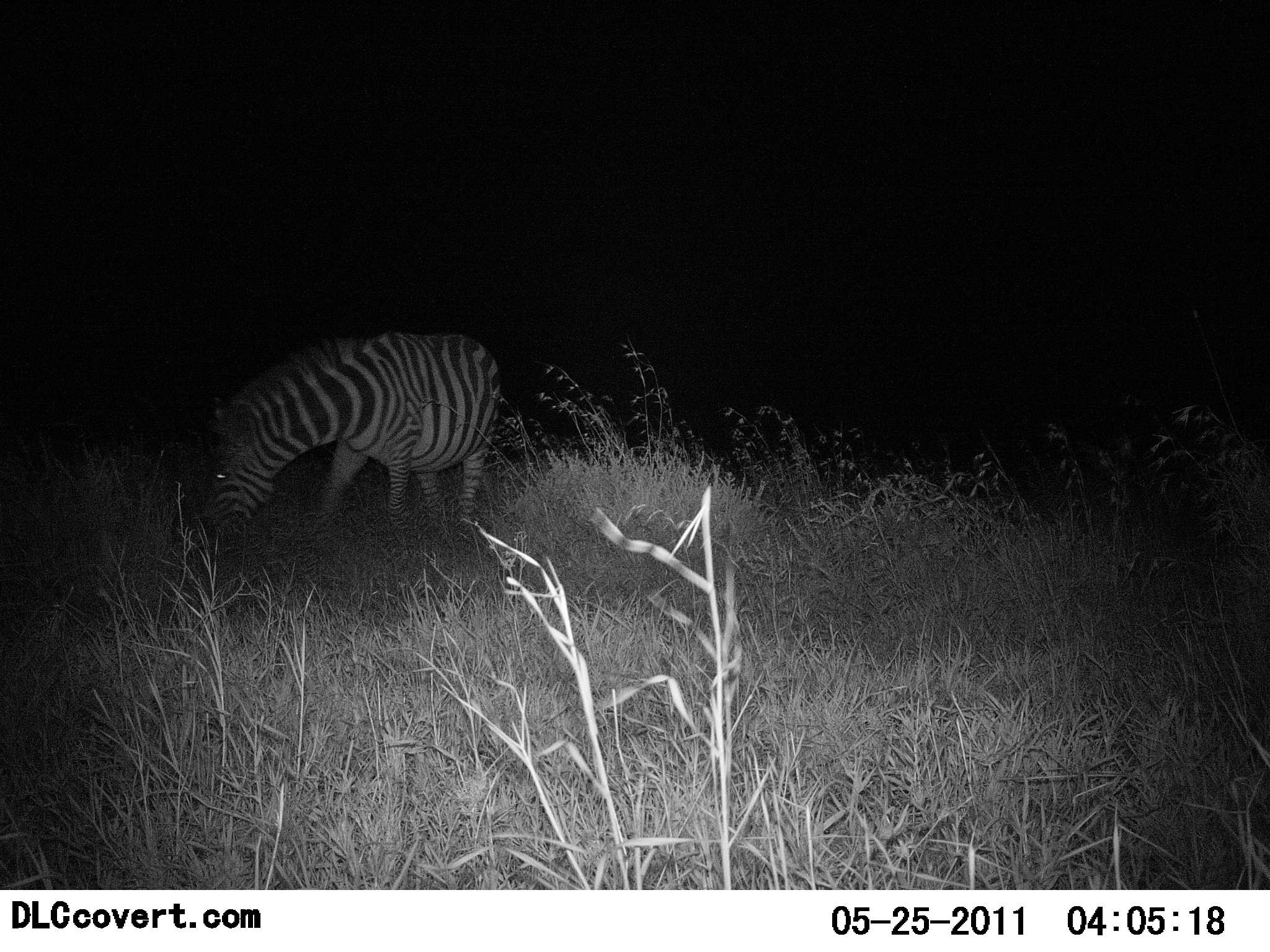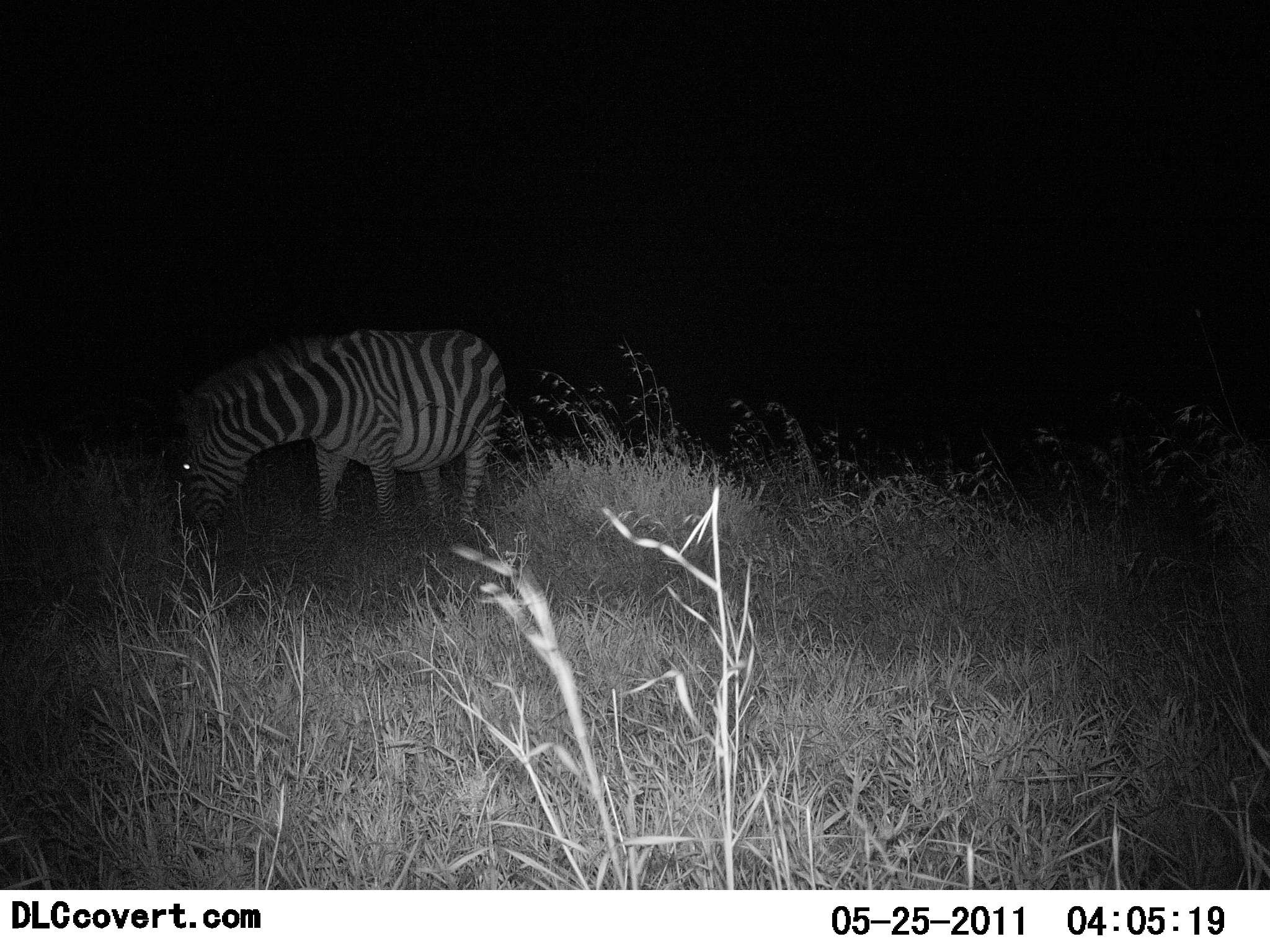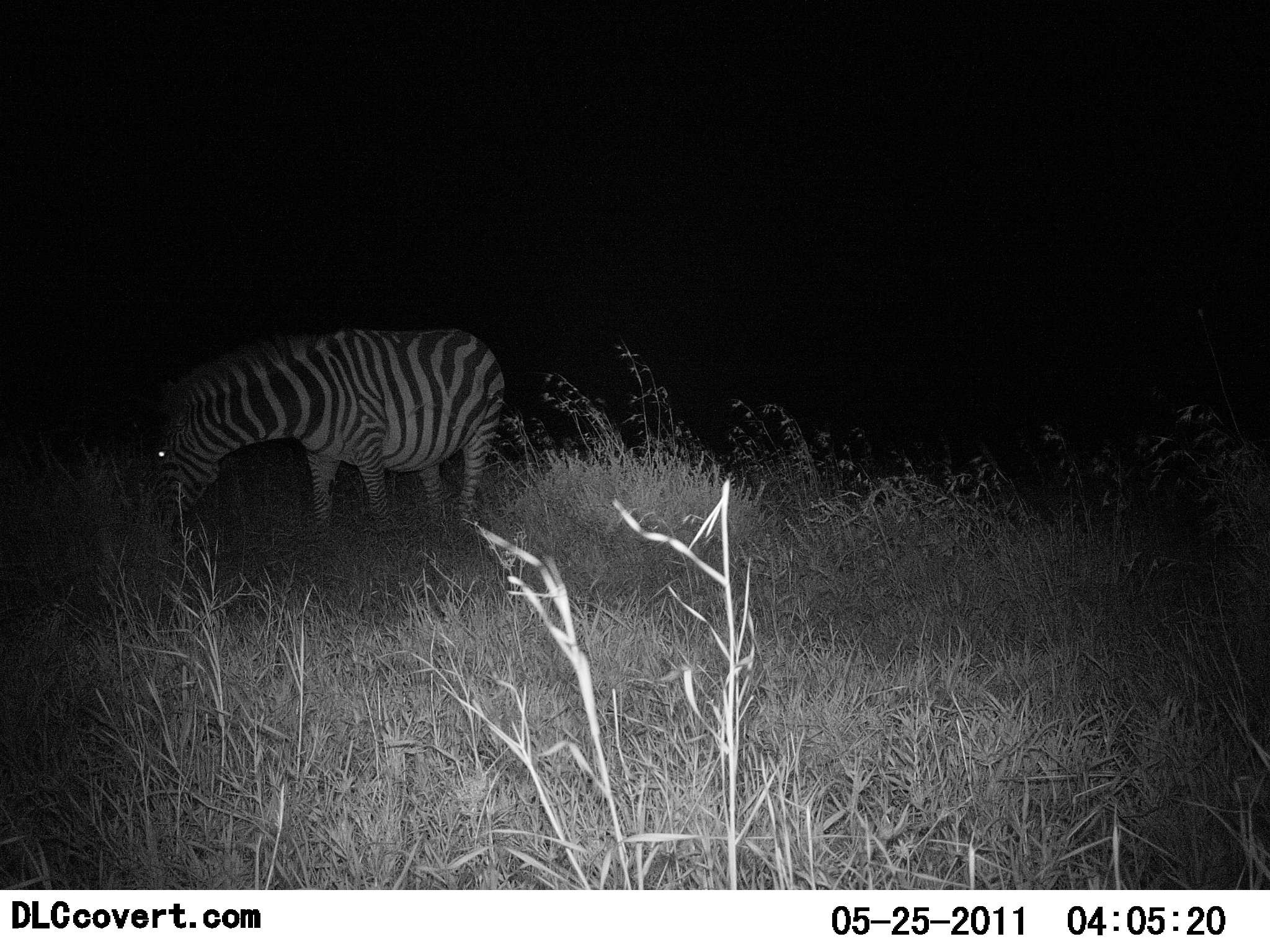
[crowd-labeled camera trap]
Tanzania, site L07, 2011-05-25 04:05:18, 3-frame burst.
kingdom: Animalia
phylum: Chordata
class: Mammalia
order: Perissodactyla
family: Equidae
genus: Equus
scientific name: Equus quagga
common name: plains zebra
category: zebra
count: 1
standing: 55%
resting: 0%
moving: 0%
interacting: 0%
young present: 0%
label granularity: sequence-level